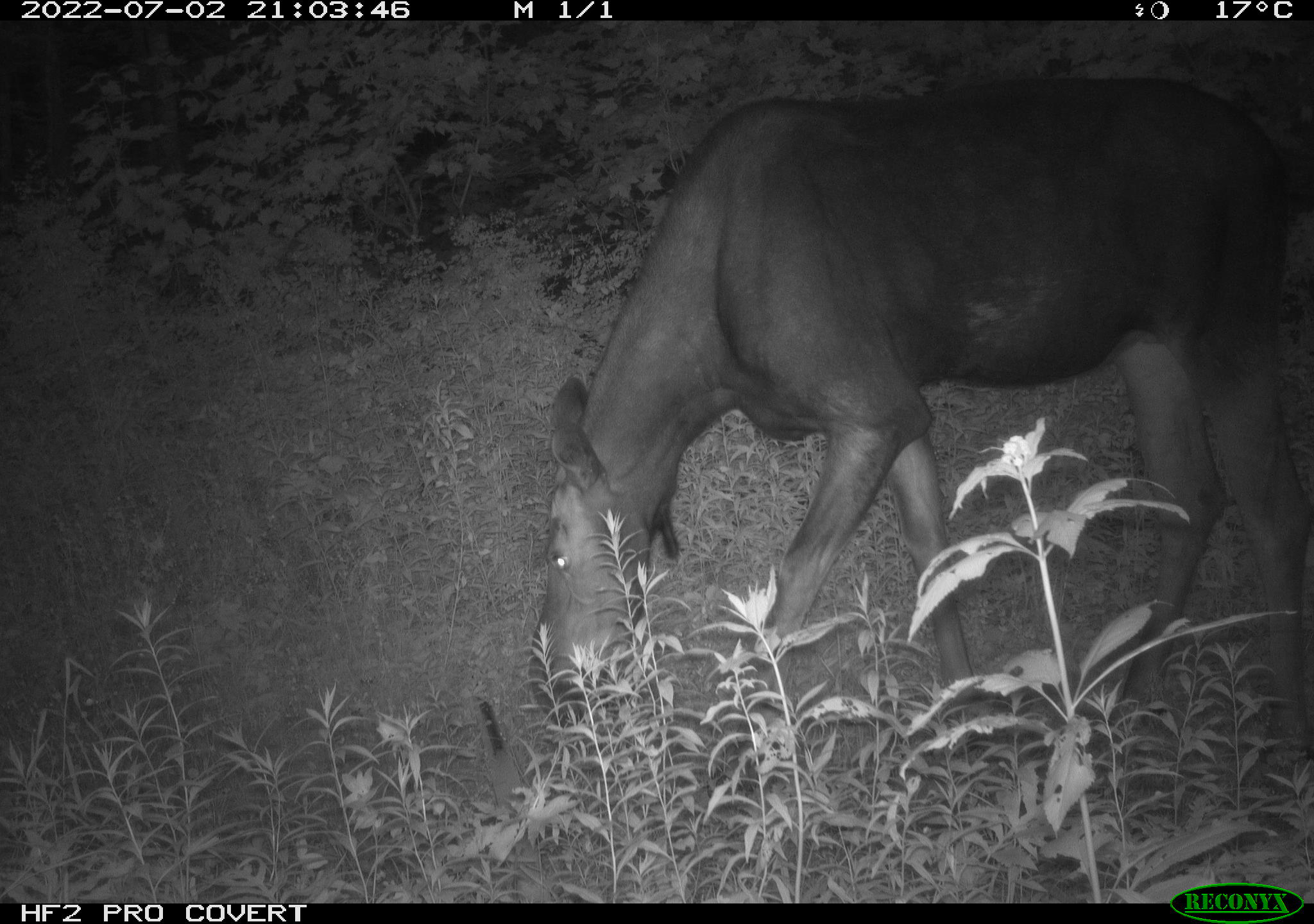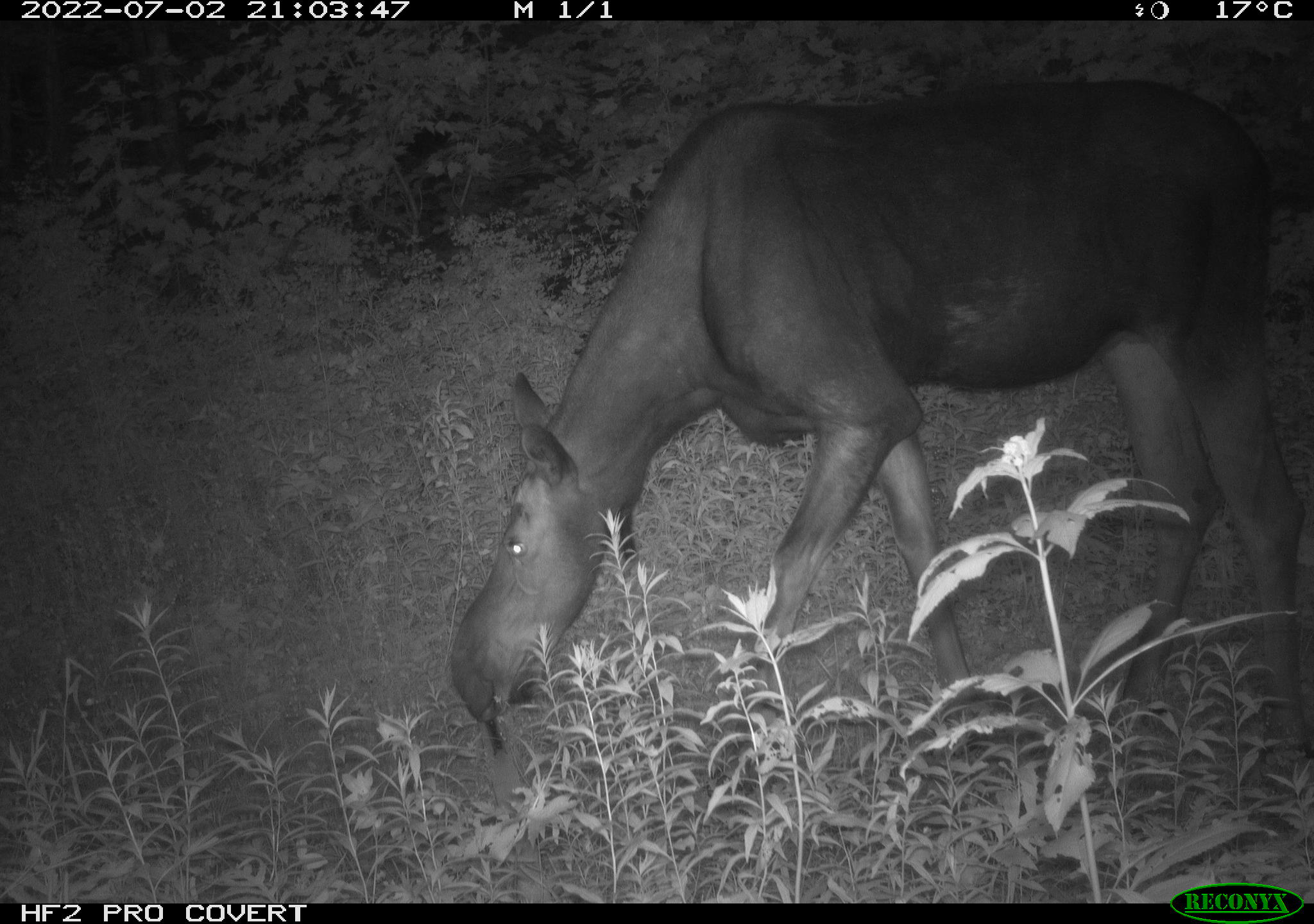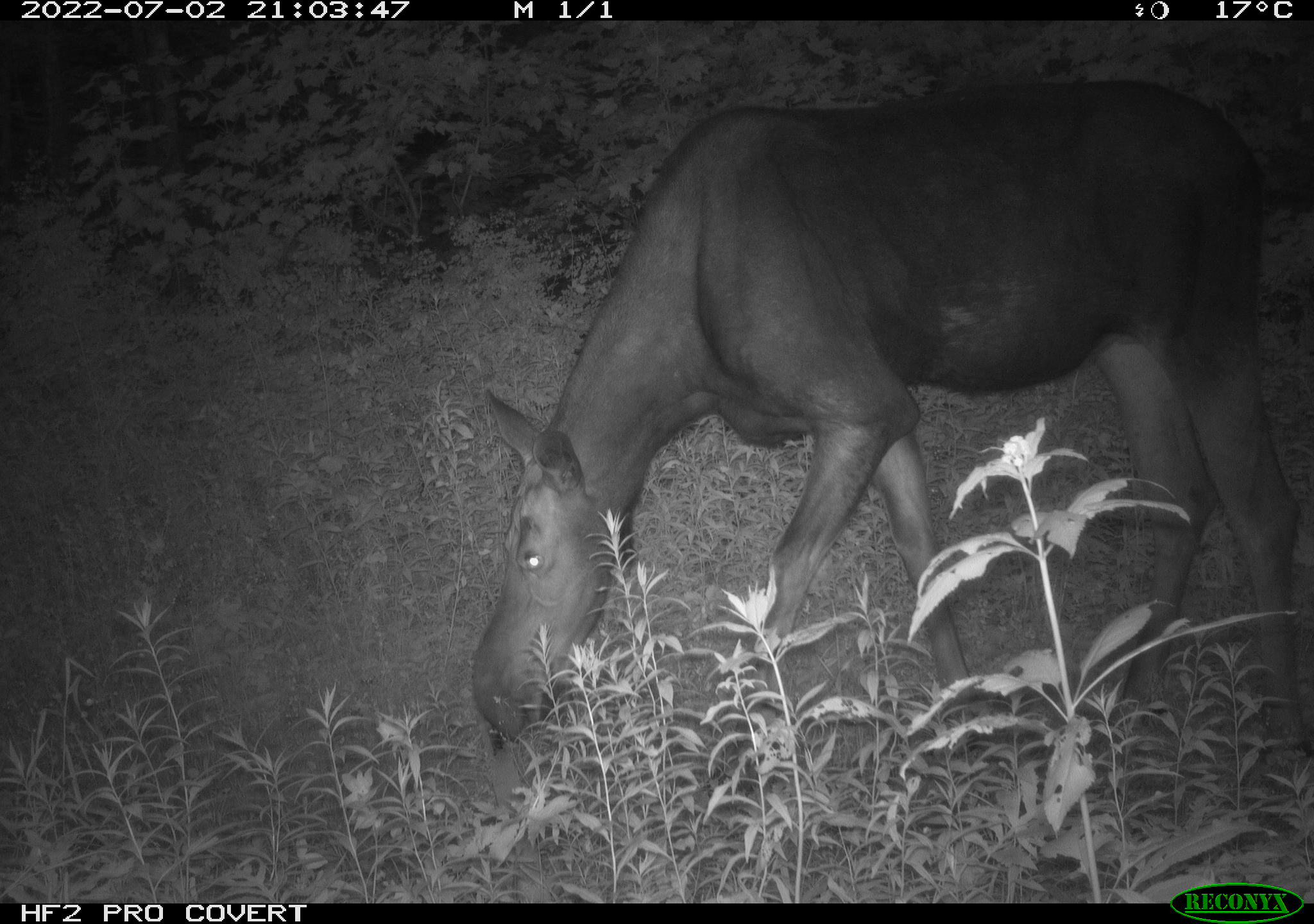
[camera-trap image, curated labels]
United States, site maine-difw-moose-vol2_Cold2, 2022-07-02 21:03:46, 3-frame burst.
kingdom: Animalia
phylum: Chordata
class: Mammalia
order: Artiodactyla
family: Cervidae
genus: Alces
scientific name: Alces alces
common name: moose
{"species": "moose (Alces alces)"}